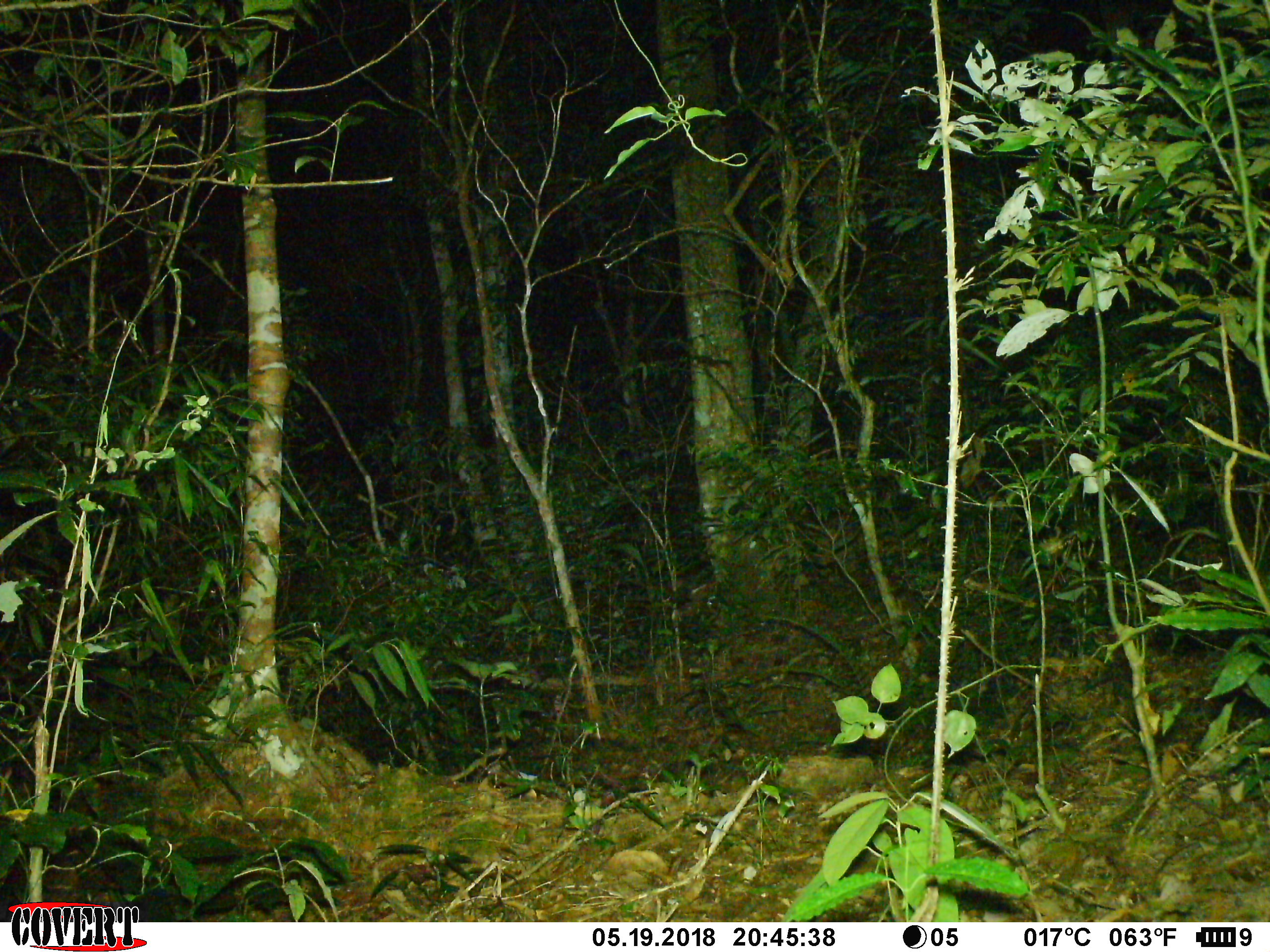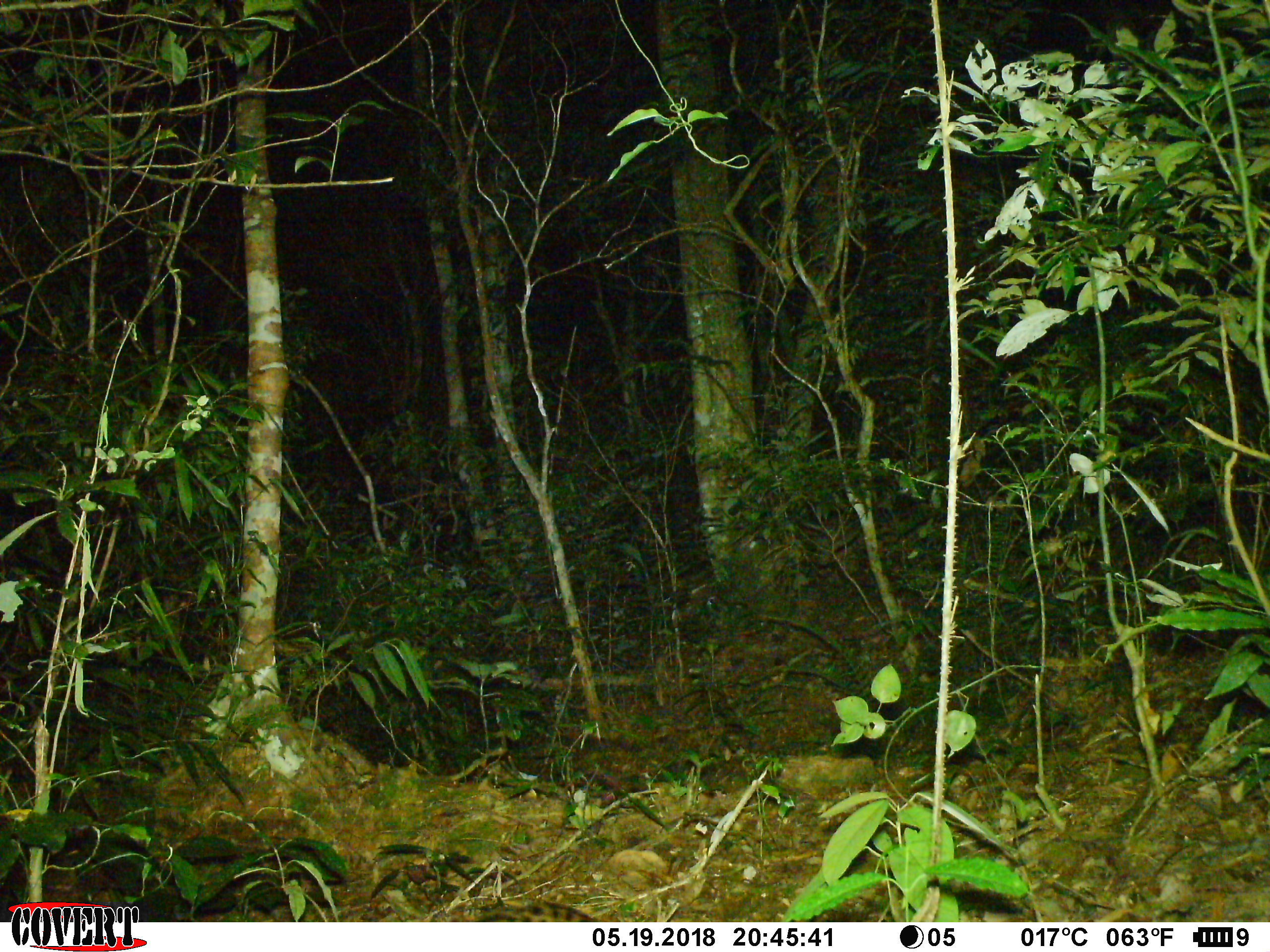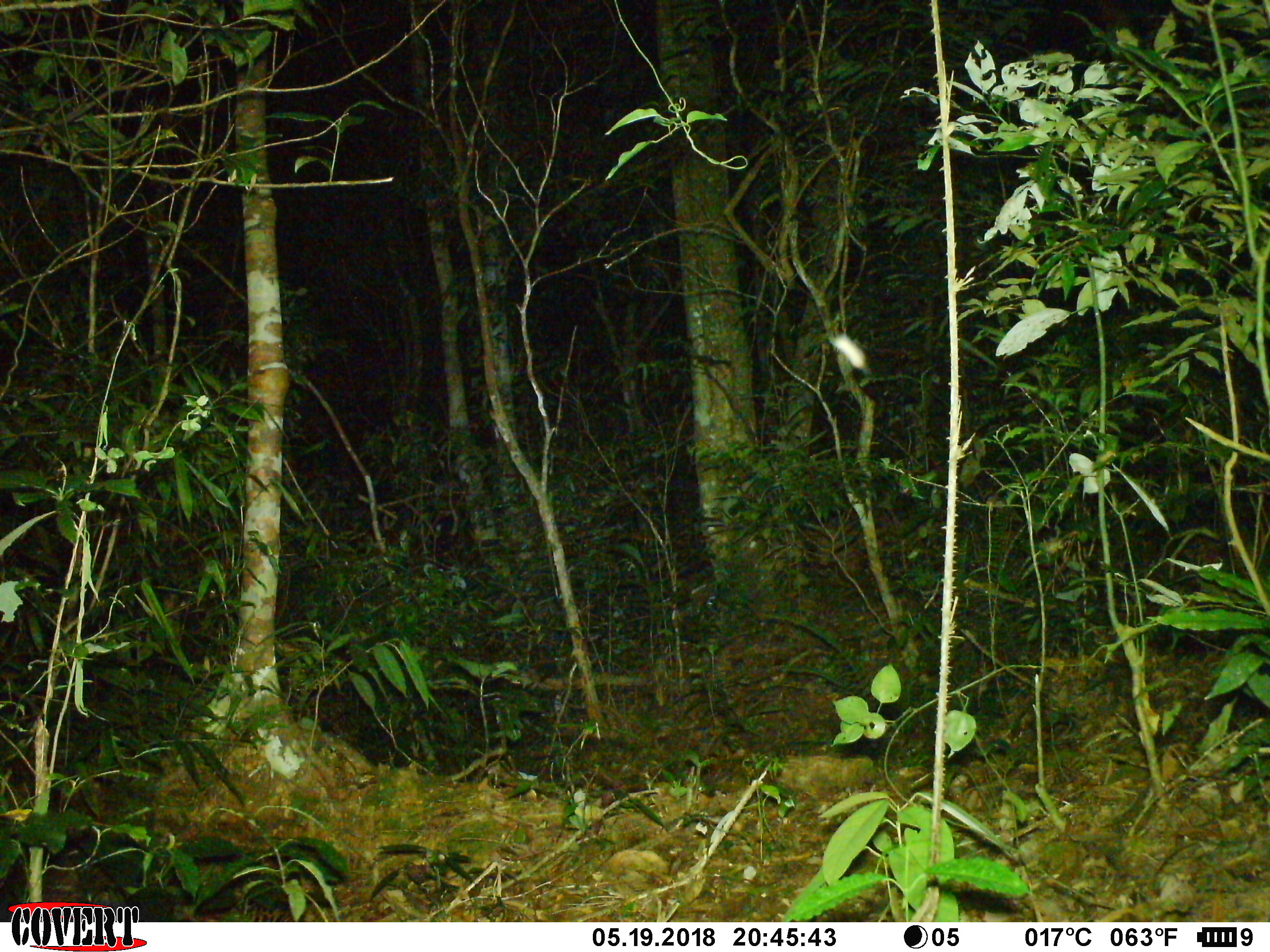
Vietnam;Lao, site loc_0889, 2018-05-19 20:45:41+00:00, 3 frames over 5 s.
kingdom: Animalia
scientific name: Animalia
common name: animal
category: unidentified animal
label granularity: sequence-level